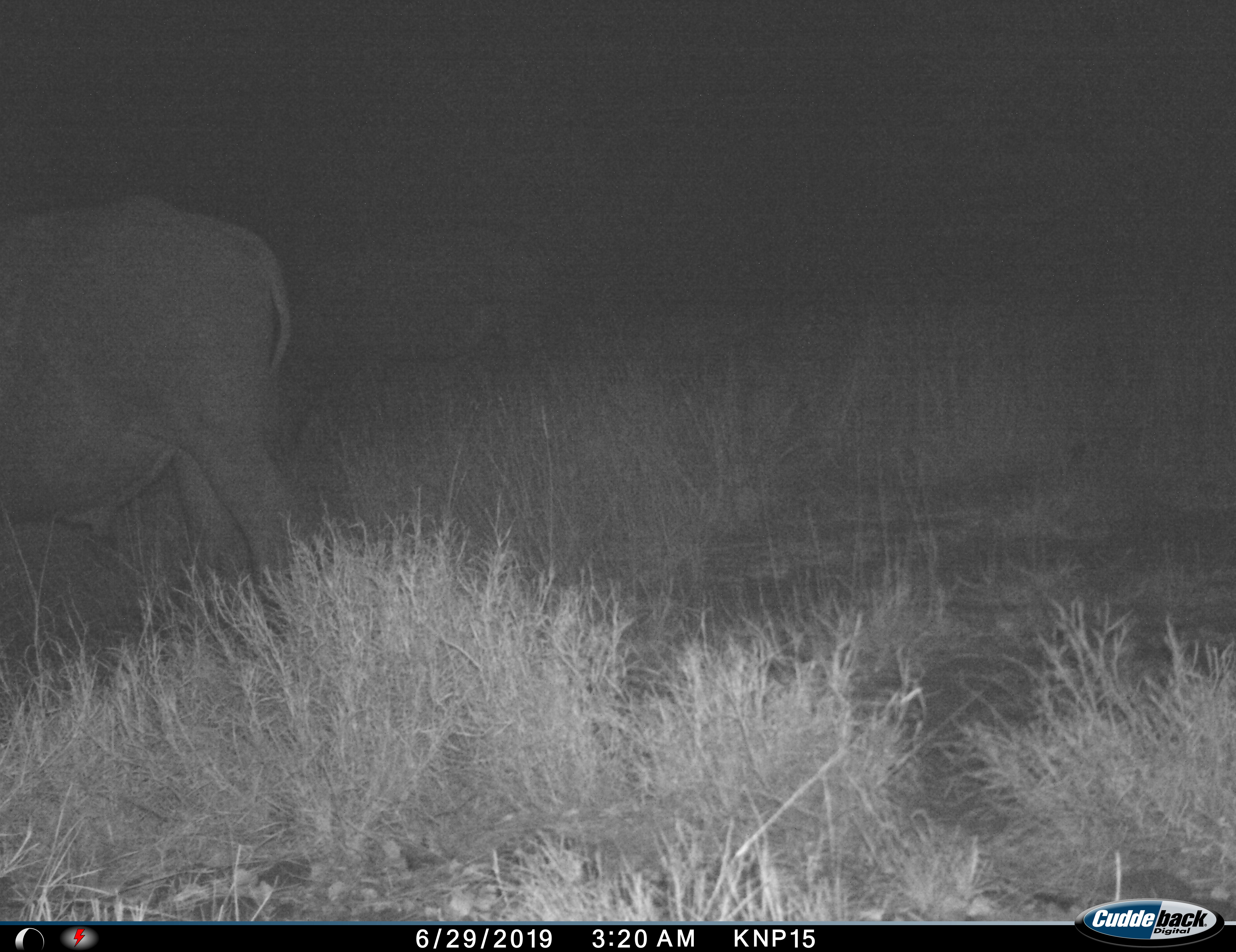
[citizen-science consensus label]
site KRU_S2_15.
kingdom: Animalia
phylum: Chordata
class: Mammalia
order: Proboscidea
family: Elephantidae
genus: Loxodonta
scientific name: Loxodonta africana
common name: african bush elephant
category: elephant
Elephant (african bush elephant) (Loxodonta africana), count 1. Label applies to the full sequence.